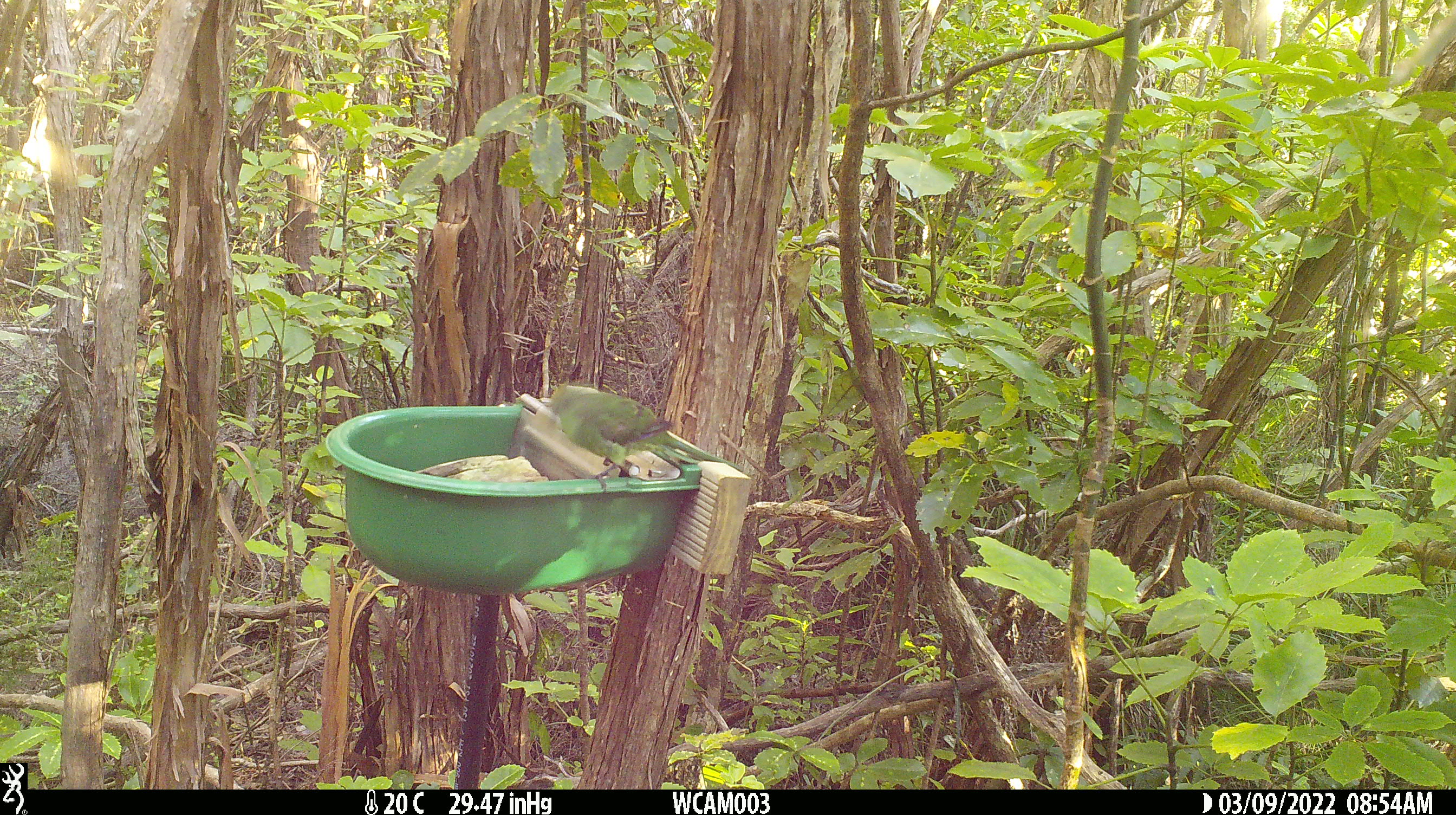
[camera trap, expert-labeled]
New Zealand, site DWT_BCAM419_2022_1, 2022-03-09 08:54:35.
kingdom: Animalia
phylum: Chordata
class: Aves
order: Psittaciformes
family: Psittaculidae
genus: Cyanoramphus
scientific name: Cyanoramphus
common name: parakeet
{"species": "parakeet (Cyanoramphus)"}